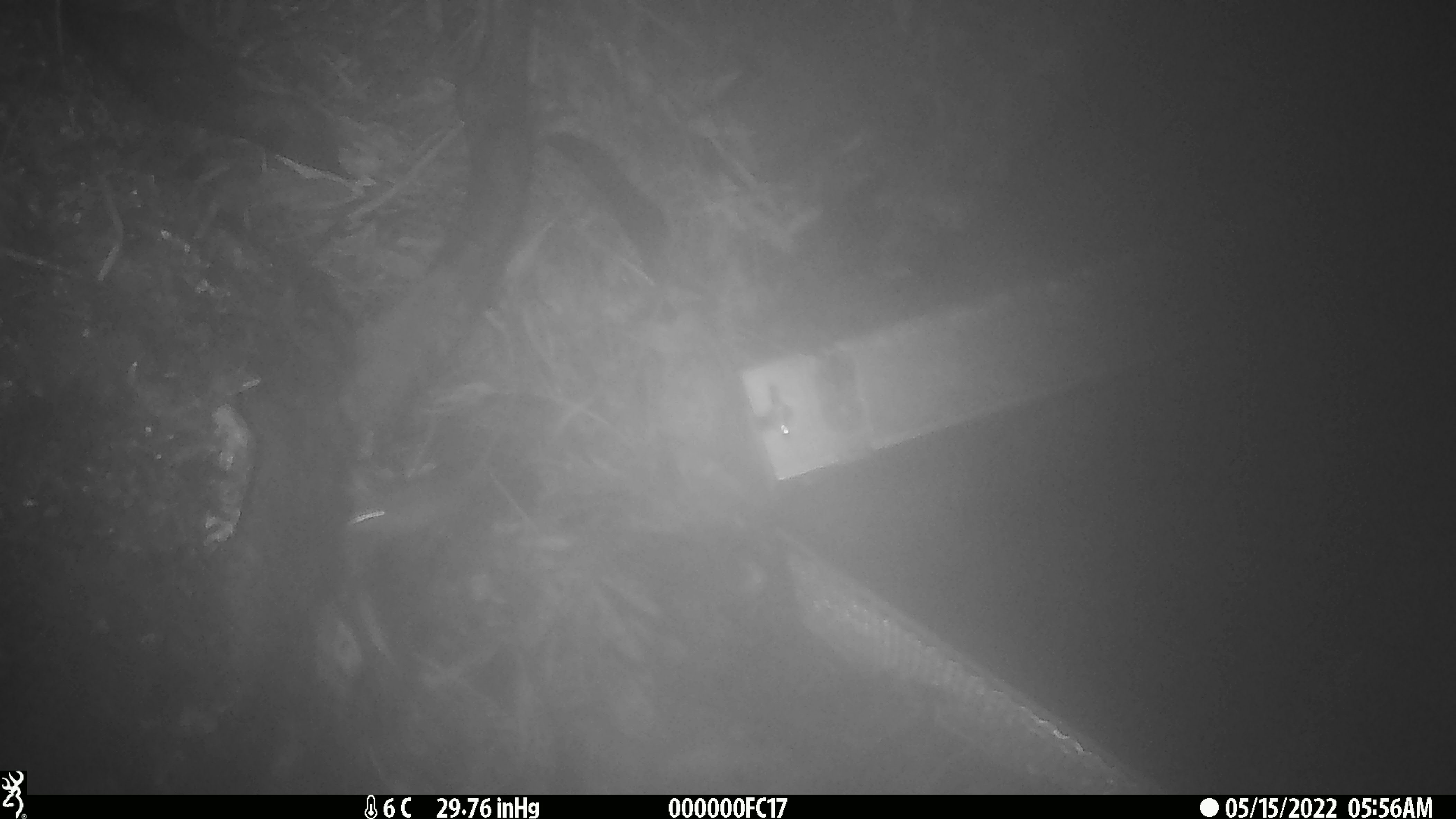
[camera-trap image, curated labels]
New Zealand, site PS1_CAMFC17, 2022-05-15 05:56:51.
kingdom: Animalia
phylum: Chordata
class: Mammalia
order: Rodentia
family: Muridae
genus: Mus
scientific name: Mus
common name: mouse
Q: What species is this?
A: Mouse (Mus).